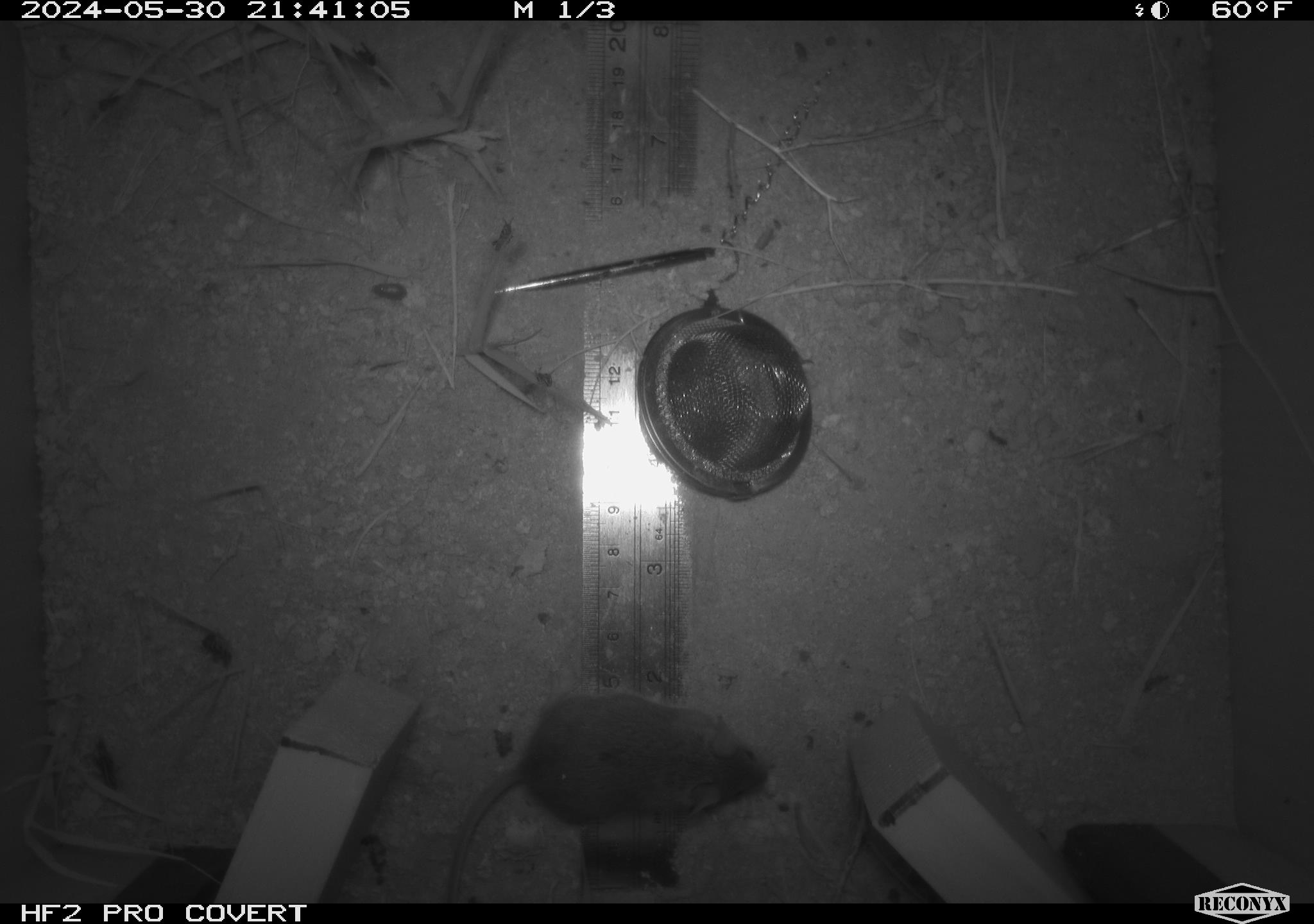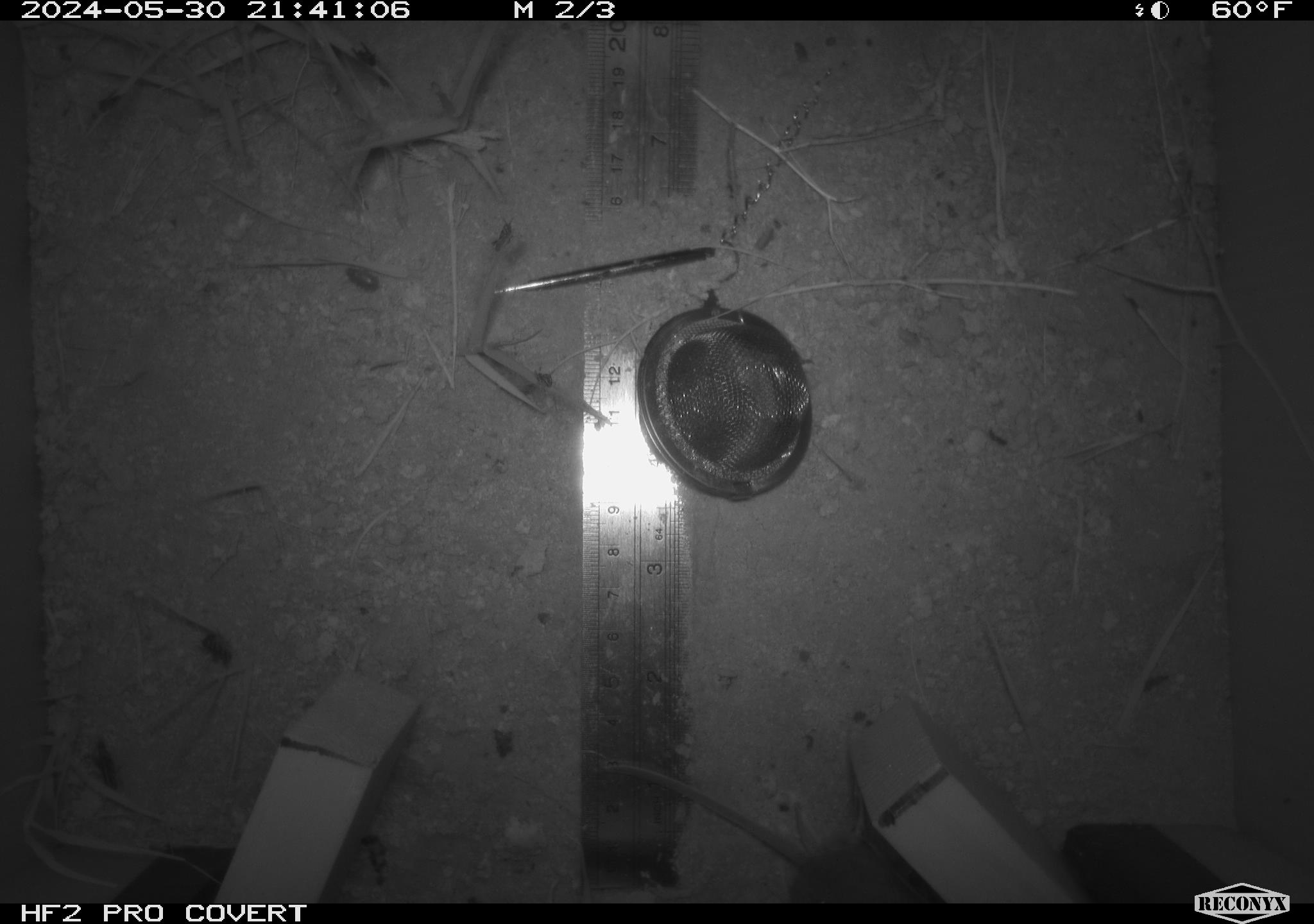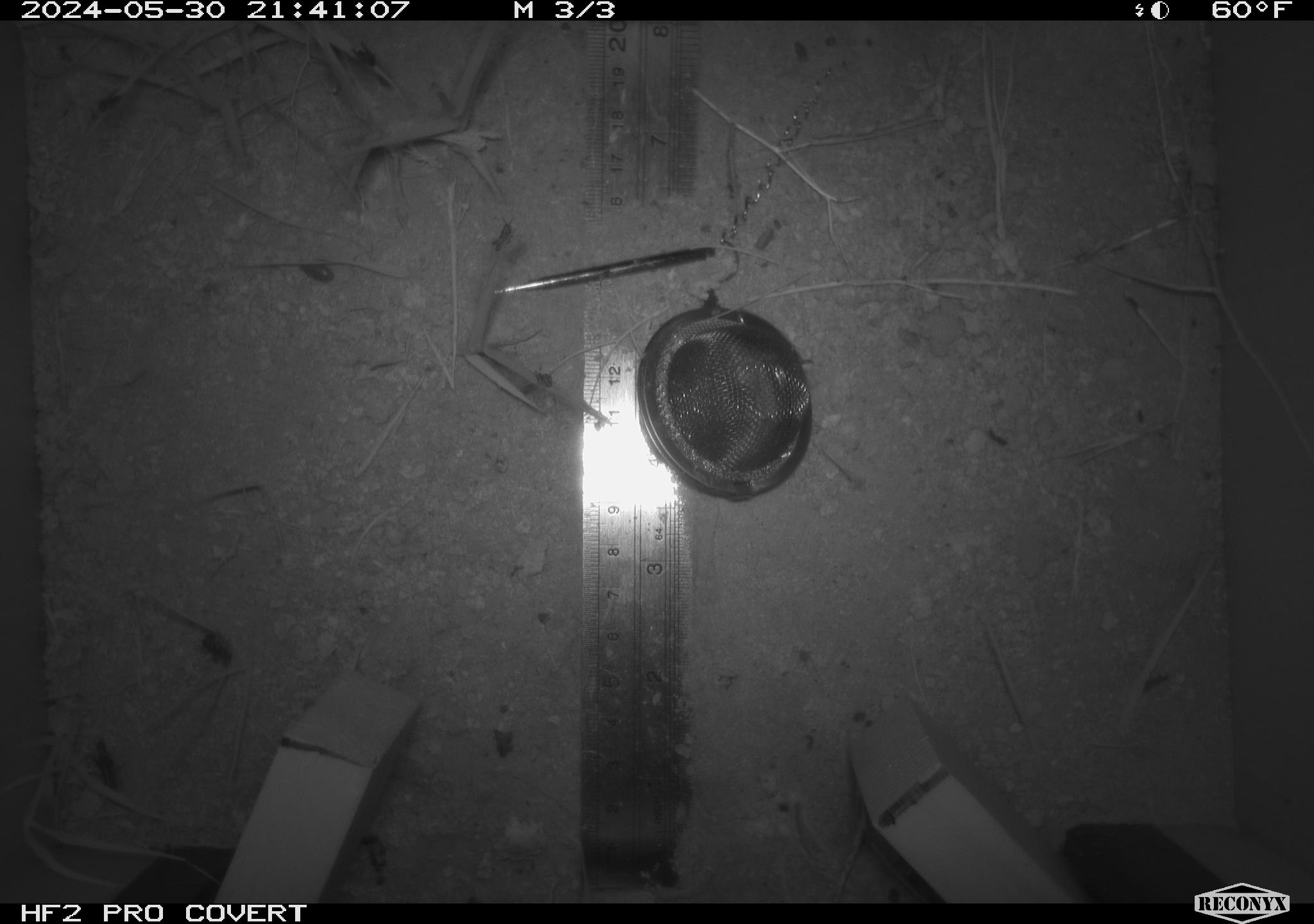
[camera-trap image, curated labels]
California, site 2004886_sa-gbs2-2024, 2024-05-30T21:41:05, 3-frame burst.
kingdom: Animalia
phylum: Chordata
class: Mammalia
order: Rodentia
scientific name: Rodentia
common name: mouse species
Mouse species (Rodentia).